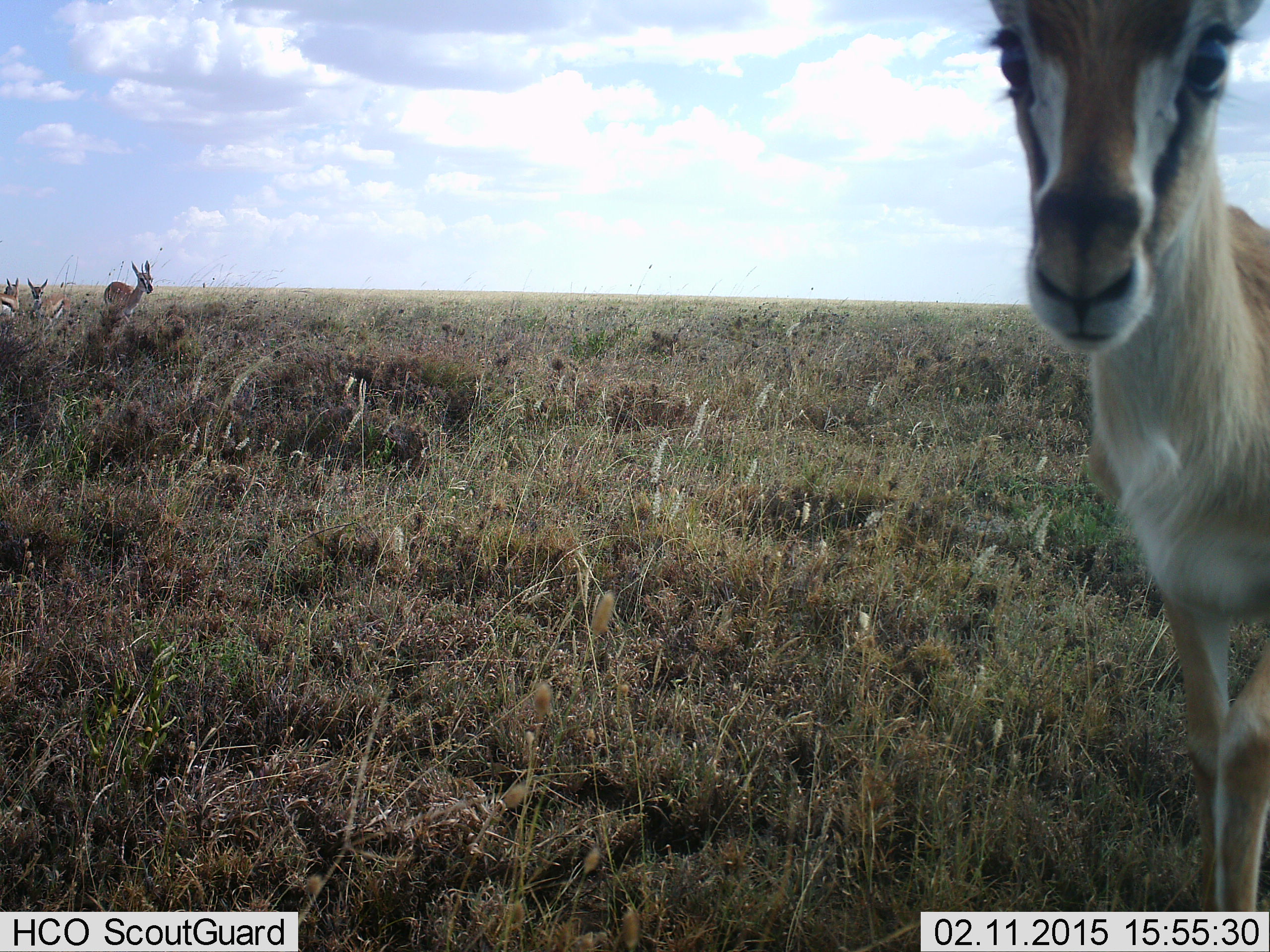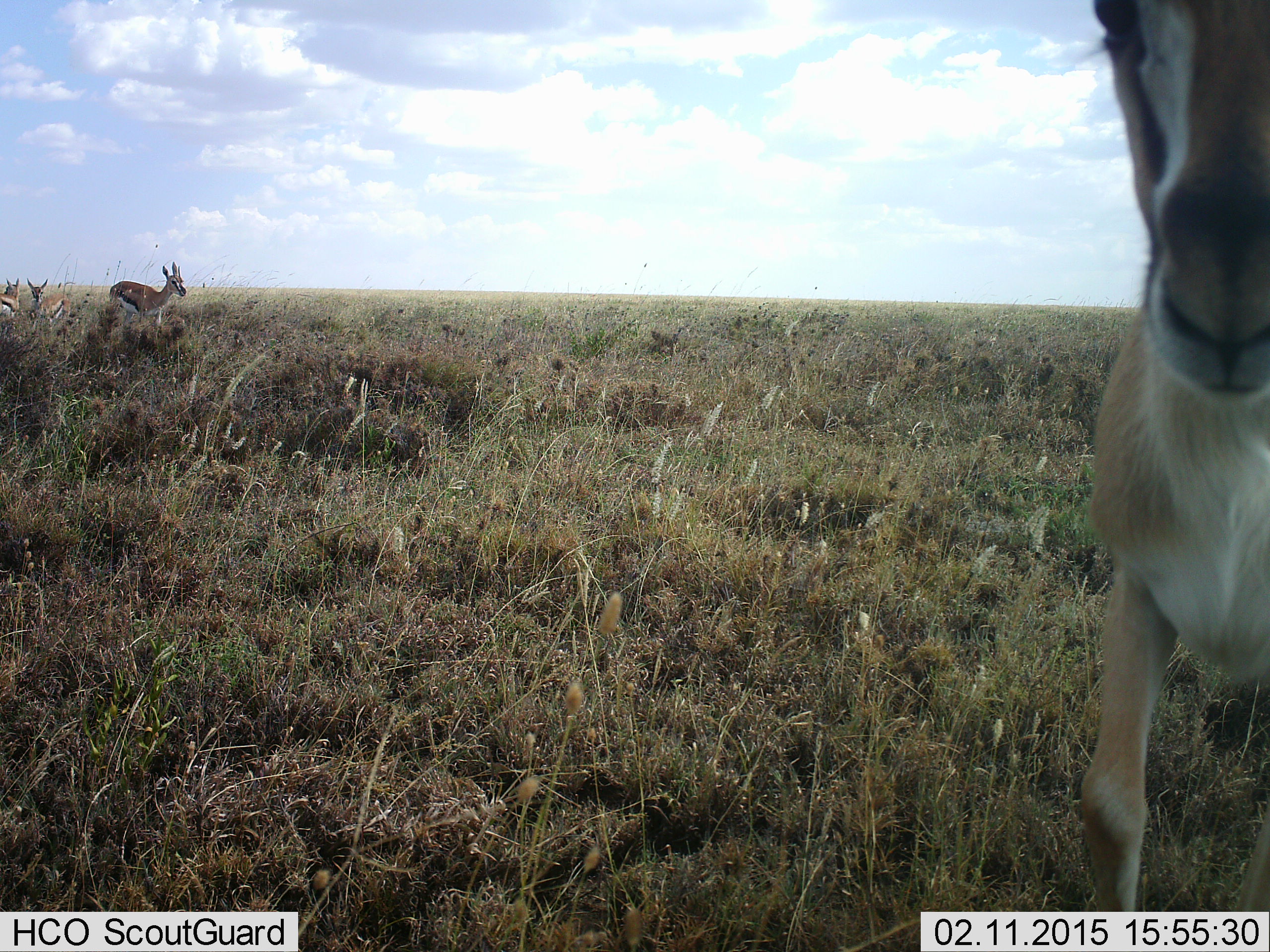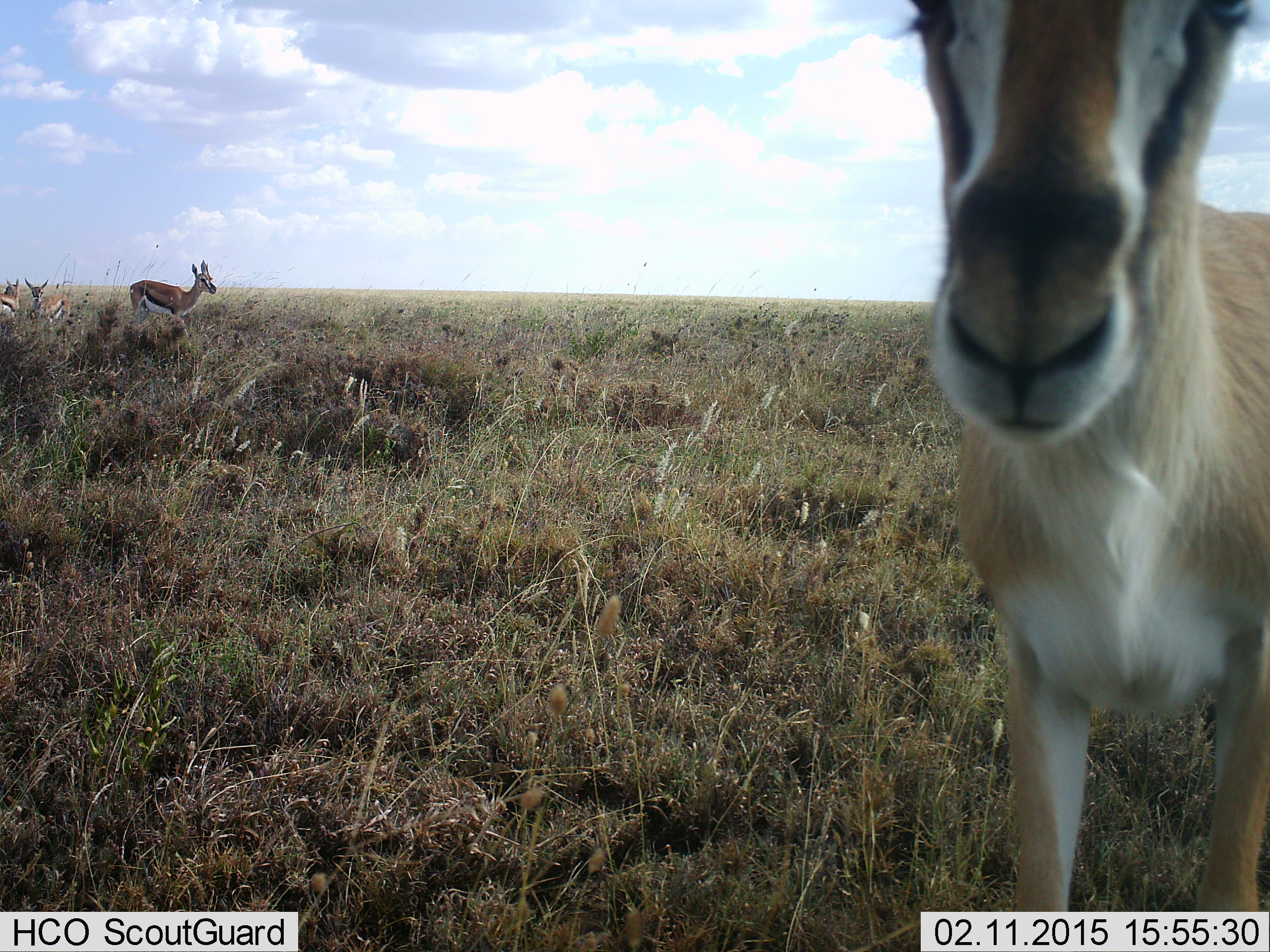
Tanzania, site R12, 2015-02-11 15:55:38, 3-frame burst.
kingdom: Animalia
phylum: Chordata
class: Mammalia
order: Artiodactyla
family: Bovidae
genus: Eudorcas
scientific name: Eudorcas thomsonii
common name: thomson's gazelle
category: gazellethomsons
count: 4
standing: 82%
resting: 9%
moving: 64%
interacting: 0%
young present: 0%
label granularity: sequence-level